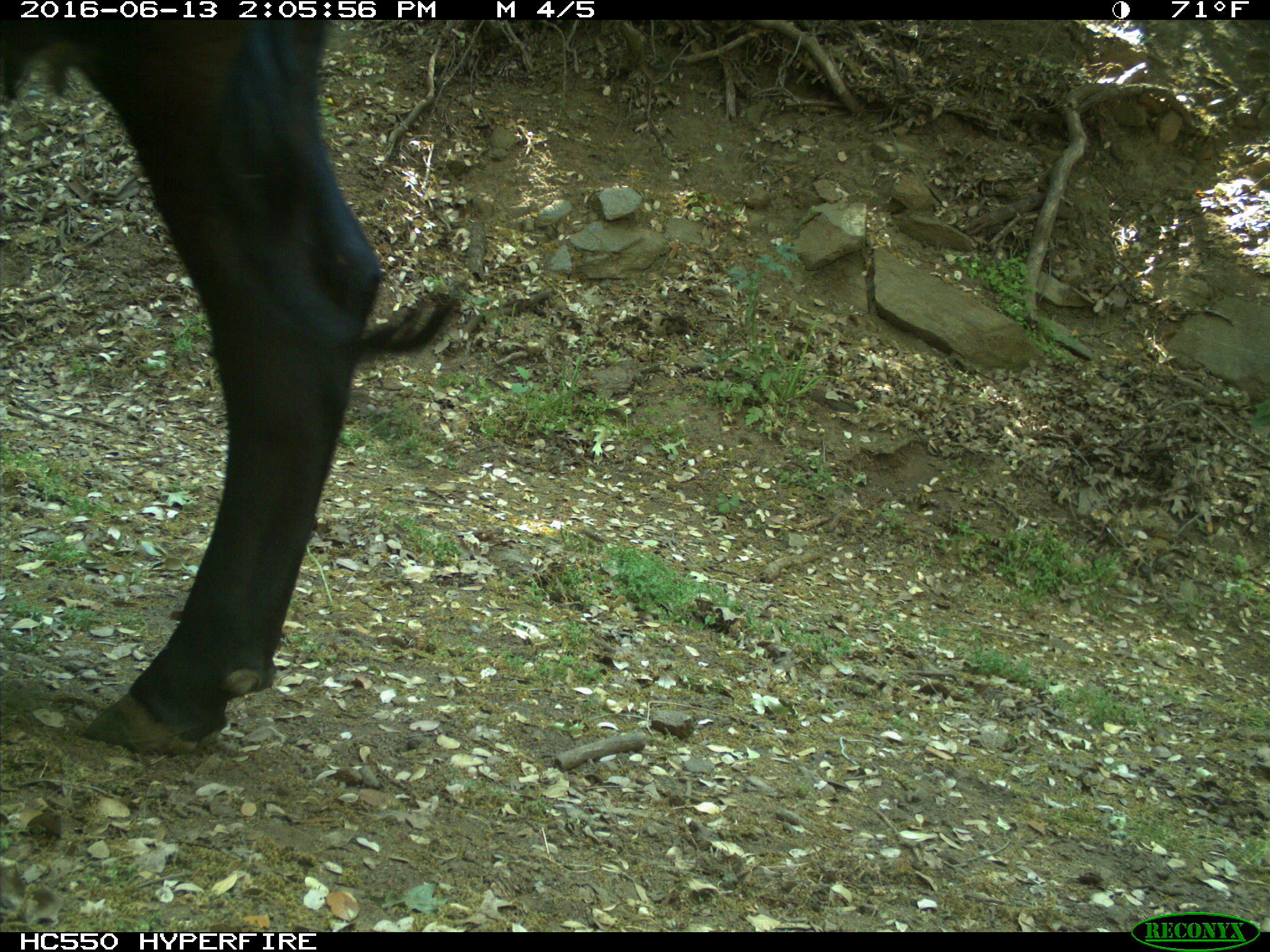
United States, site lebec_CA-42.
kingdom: Animalia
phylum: Chordata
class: Mammalia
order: Artiodactyla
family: Bovidae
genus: Bos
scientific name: Bos taurus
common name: domestic cow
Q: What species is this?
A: Bos taurus (domestic cow).